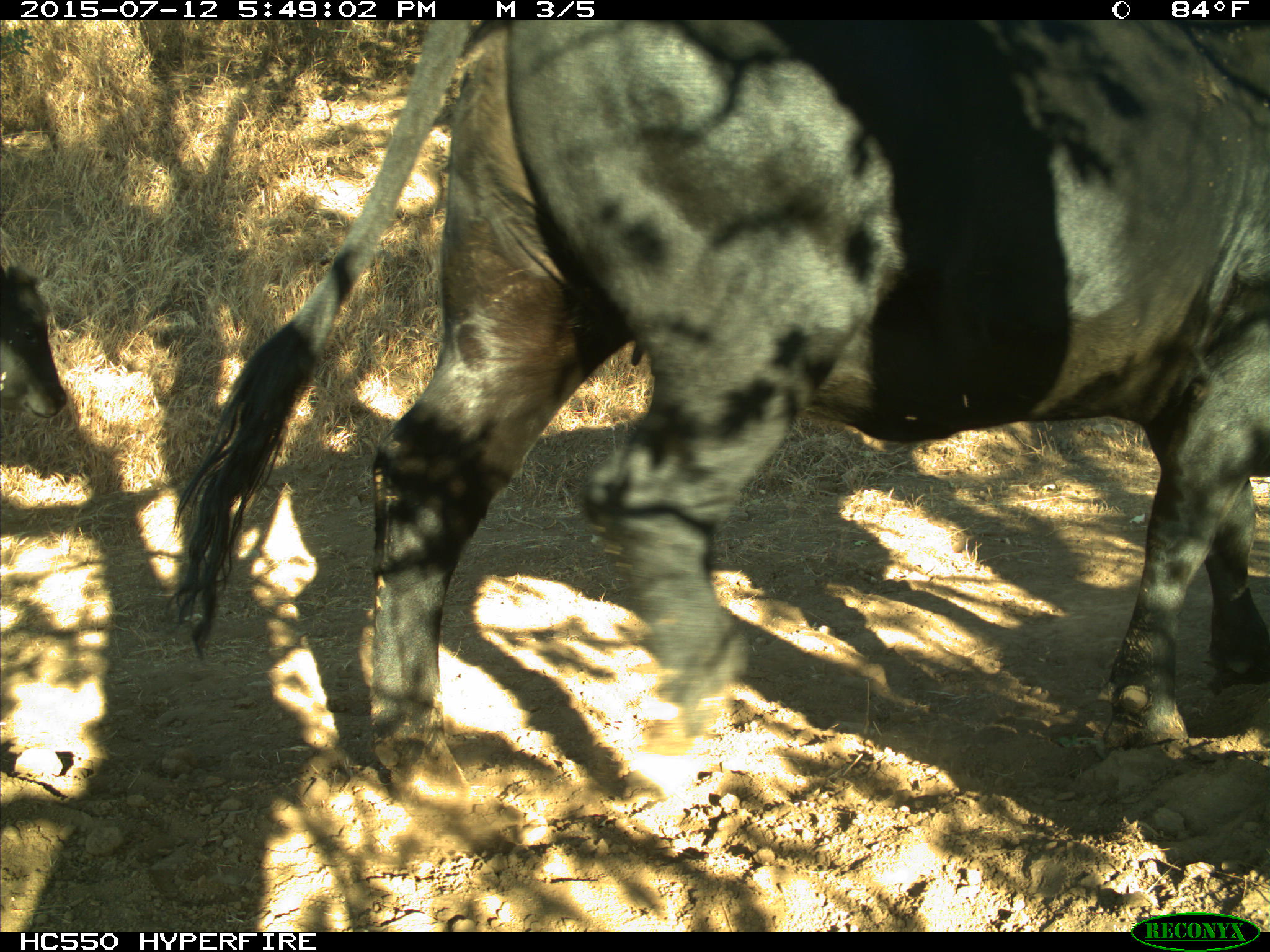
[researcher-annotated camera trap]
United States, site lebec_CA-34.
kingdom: Animalia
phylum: Chordata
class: Mammalia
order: Artiodactyla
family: Bovidae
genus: Bos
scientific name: Bos taurus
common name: domestic cow